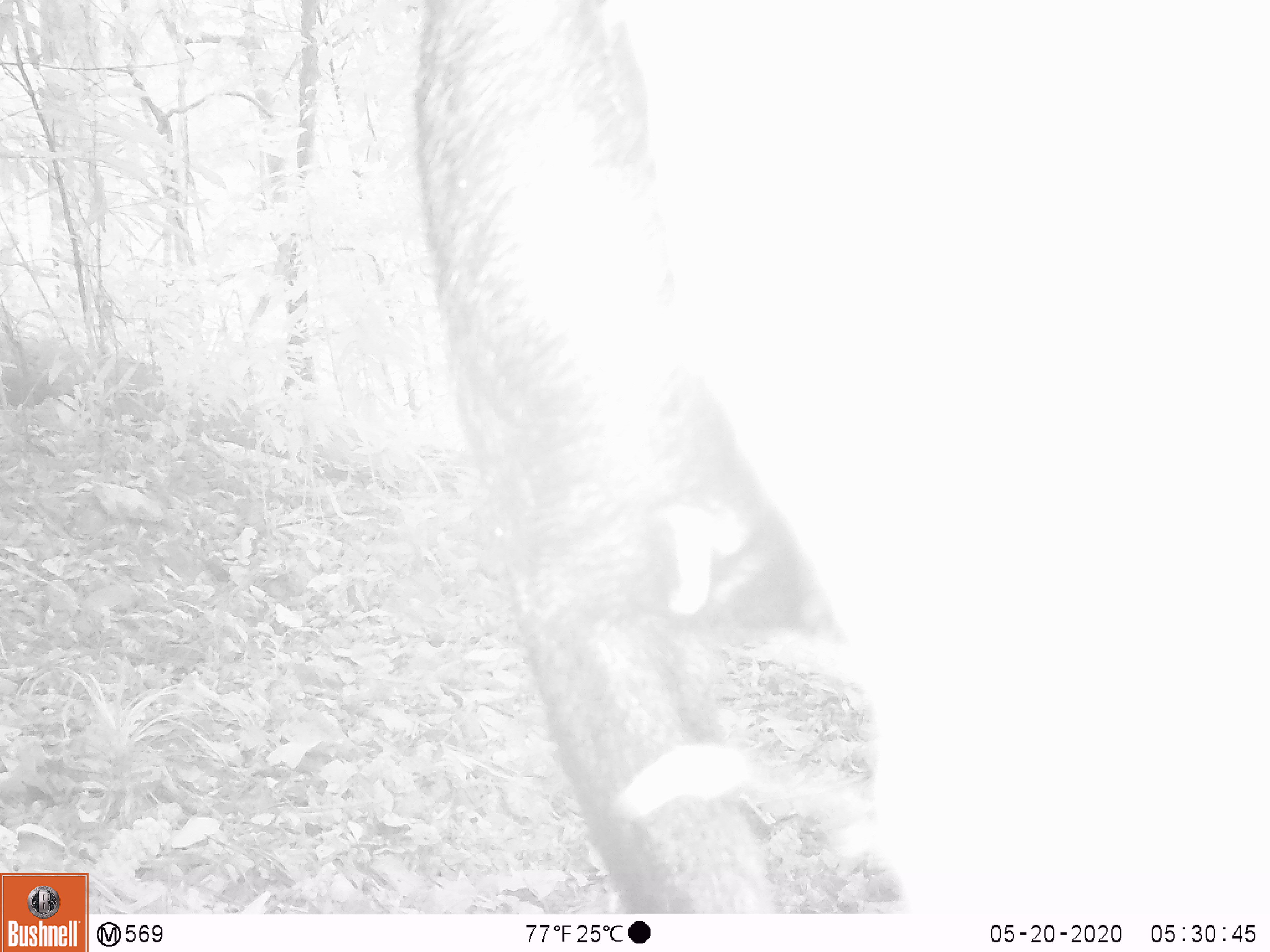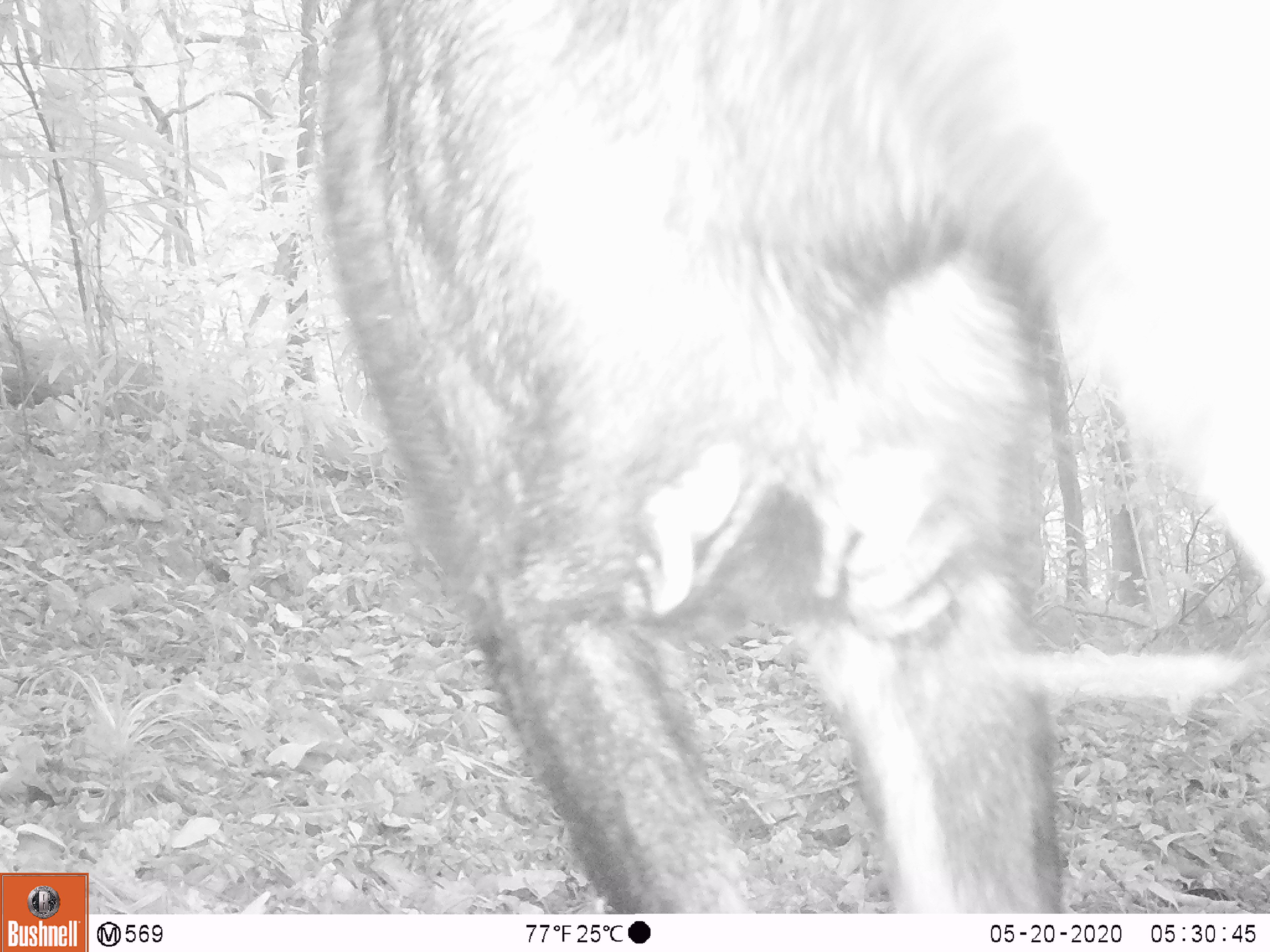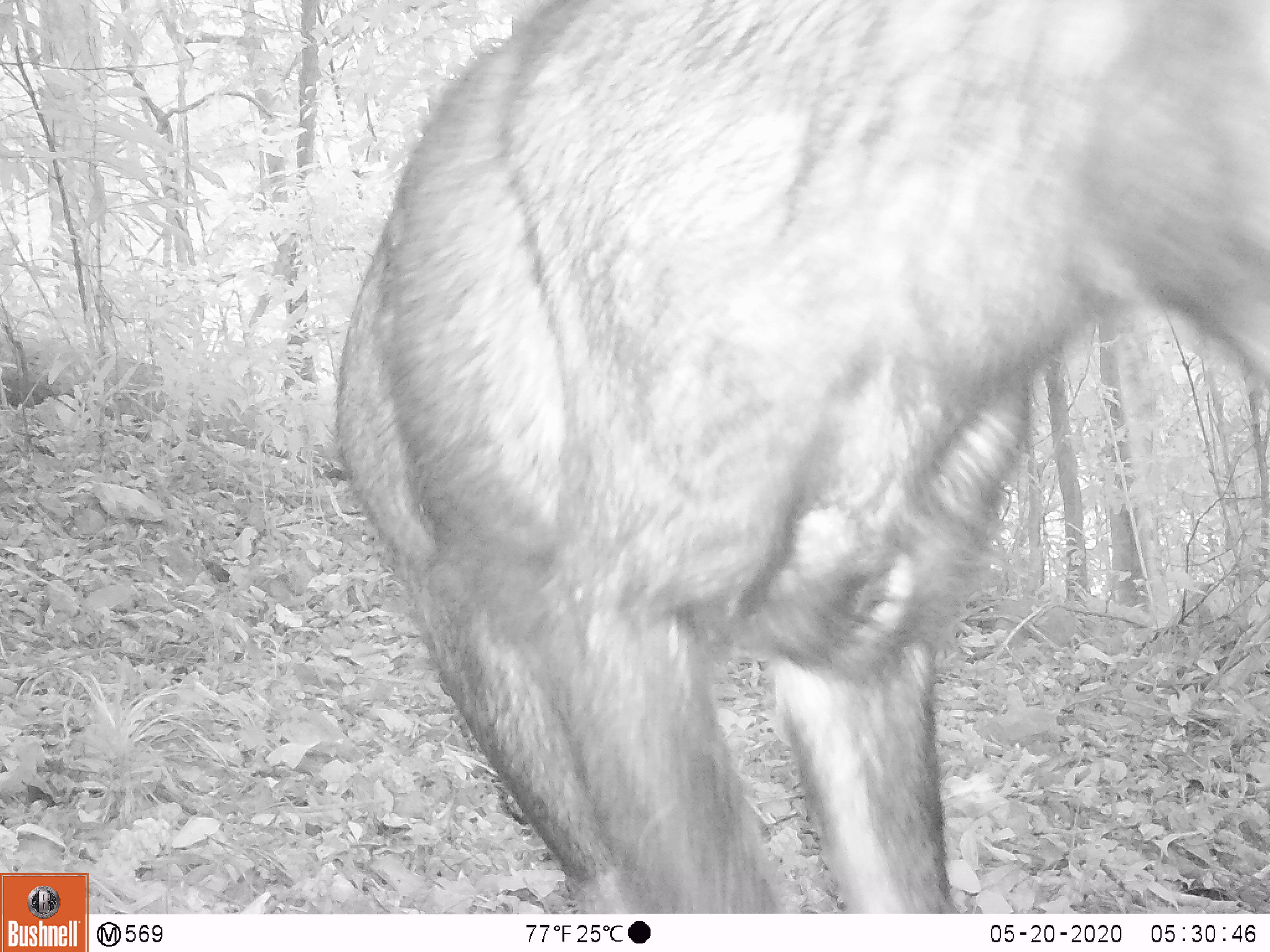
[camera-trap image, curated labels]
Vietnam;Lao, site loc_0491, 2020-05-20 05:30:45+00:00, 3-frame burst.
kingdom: Animalia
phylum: Chordata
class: Mammalia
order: Artiodactyla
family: Bovidae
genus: Capricornis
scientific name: Capricornis sumatraensis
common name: chinese serow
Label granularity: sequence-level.